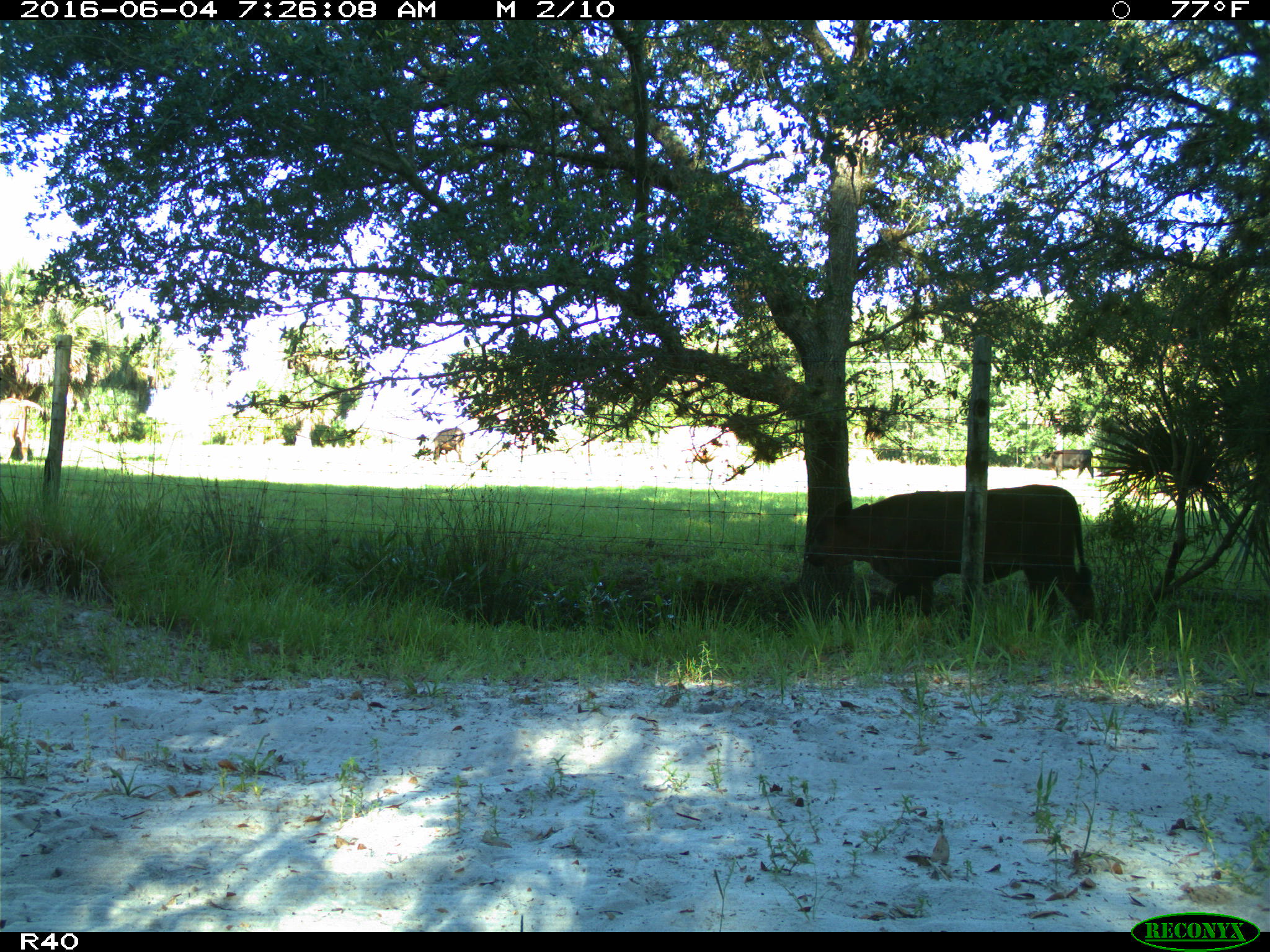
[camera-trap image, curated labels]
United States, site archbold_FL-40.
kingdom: Animalia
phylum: Chordata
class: Mammalia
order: Artiodactyla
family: Bovidae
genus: Bos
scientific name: Bos taurus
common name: domestic cow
Bos taurus (domestic cow).